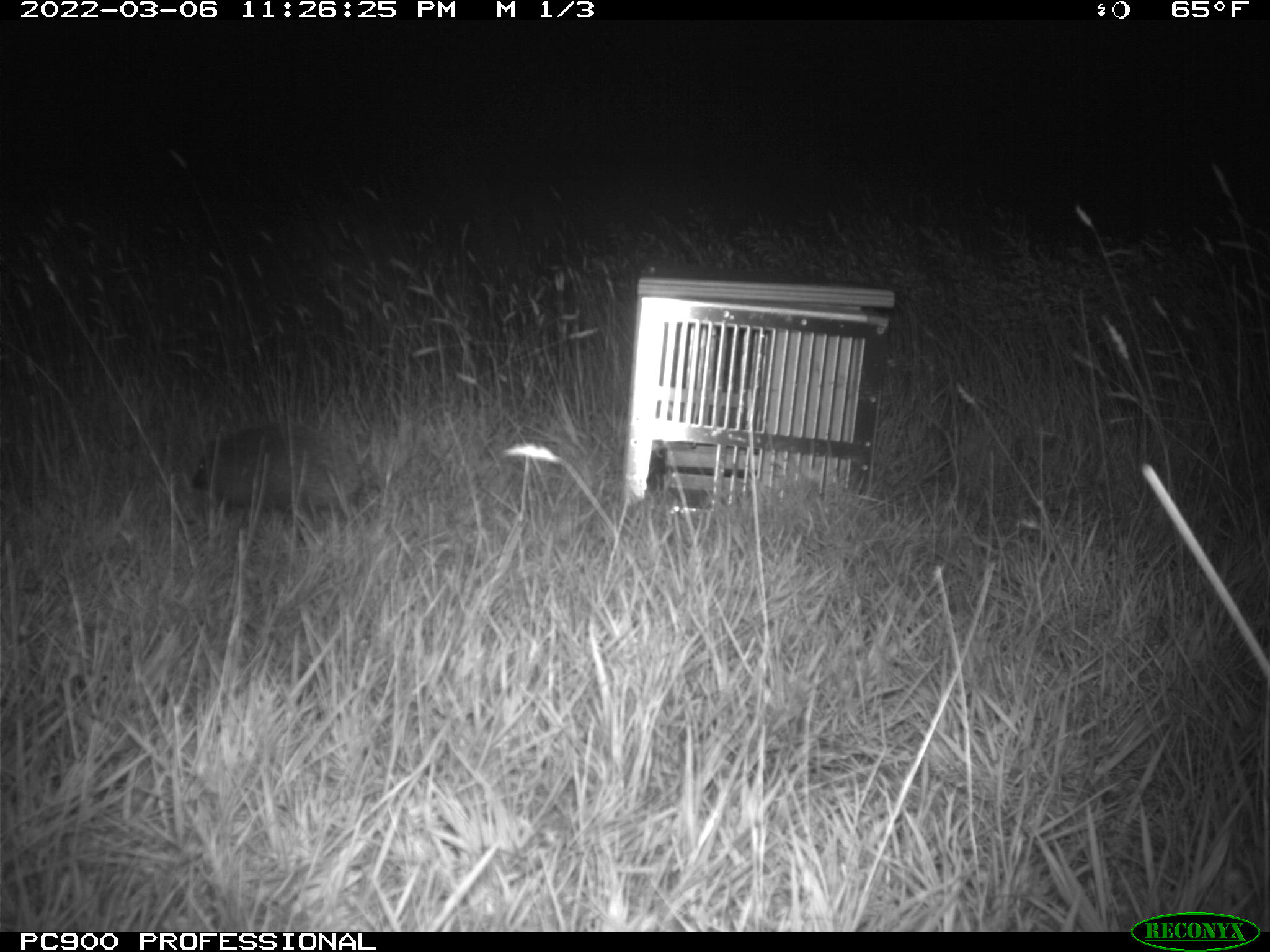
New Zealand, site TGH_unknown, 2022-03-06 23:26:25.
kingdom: Animalia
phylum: Chordata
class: Mammalia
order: Eulipotyphla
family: Erinaceidae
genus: Erinaceus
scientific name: Erinaceus europaeus europaeus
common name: european hedgehog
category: hedgehog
Hedgehog (european hedgehog) (Erinaceus europaeus europaeus).